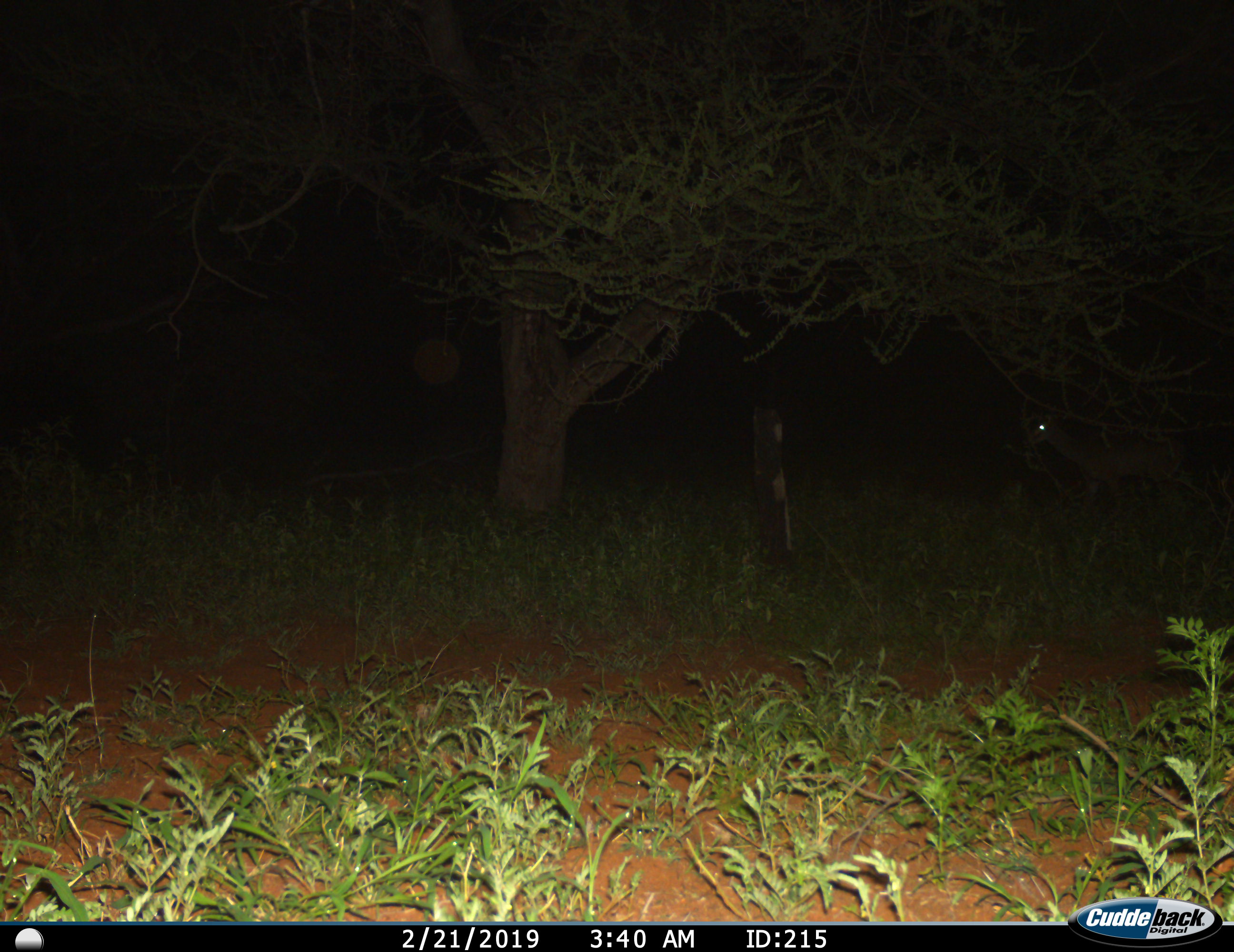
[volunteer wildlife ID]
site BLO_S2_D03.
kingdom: Animalia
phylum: Chordata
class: Mammalia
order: Artiodactyla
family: Bovidae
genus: Aepyceros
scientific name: Aepyceros melampus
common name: impala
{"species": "impala (Aepyceros melampus)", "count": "1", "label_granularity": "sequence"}